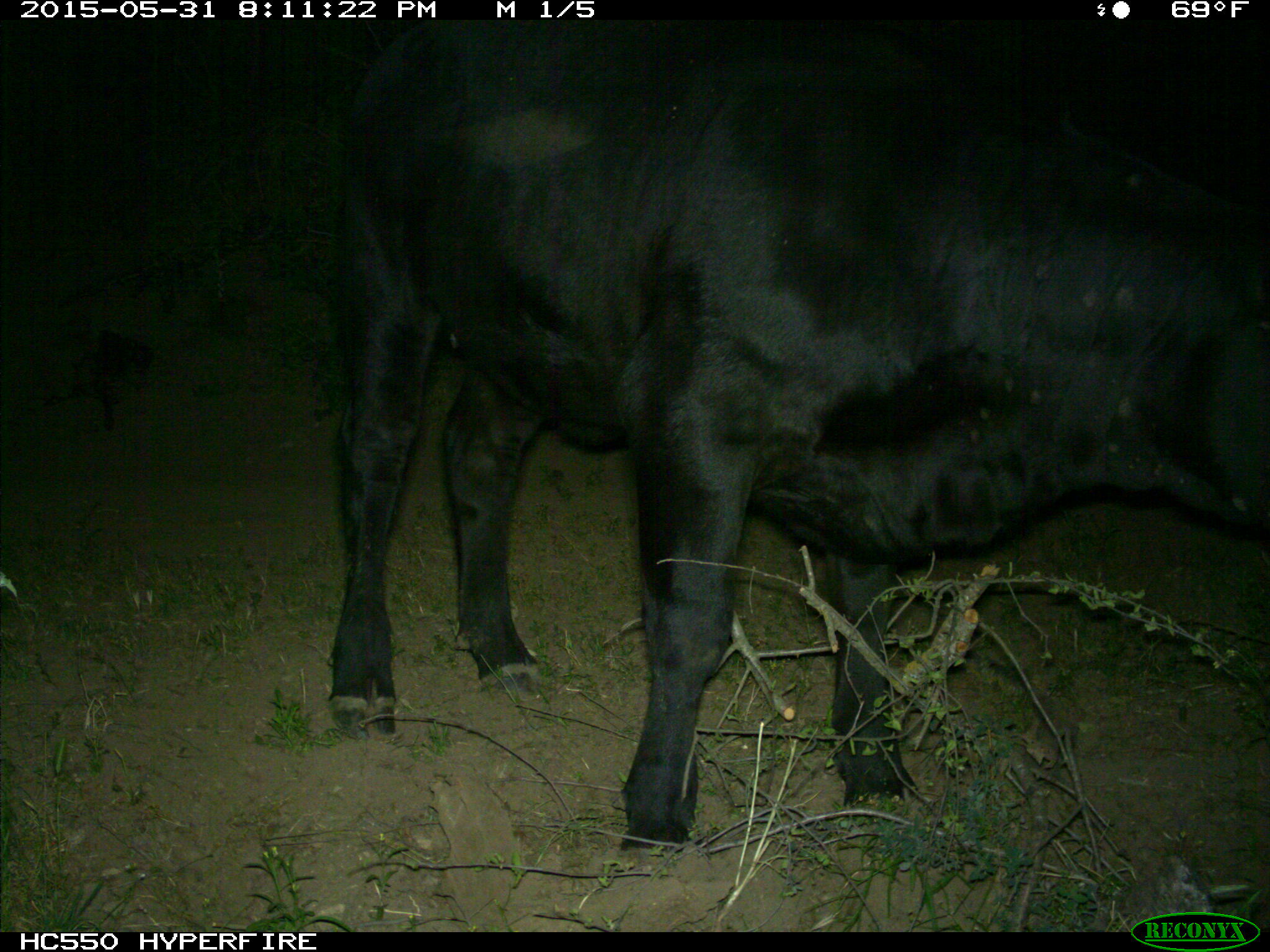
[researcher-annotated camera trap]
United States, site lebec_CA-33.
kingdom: Animalia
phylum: Chordata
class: Mammalia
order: Artiodactyla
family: Bovidae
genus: Bos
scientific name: Bos taurus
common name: domestic cow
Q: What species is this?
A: Bos taurus (domestic cow).